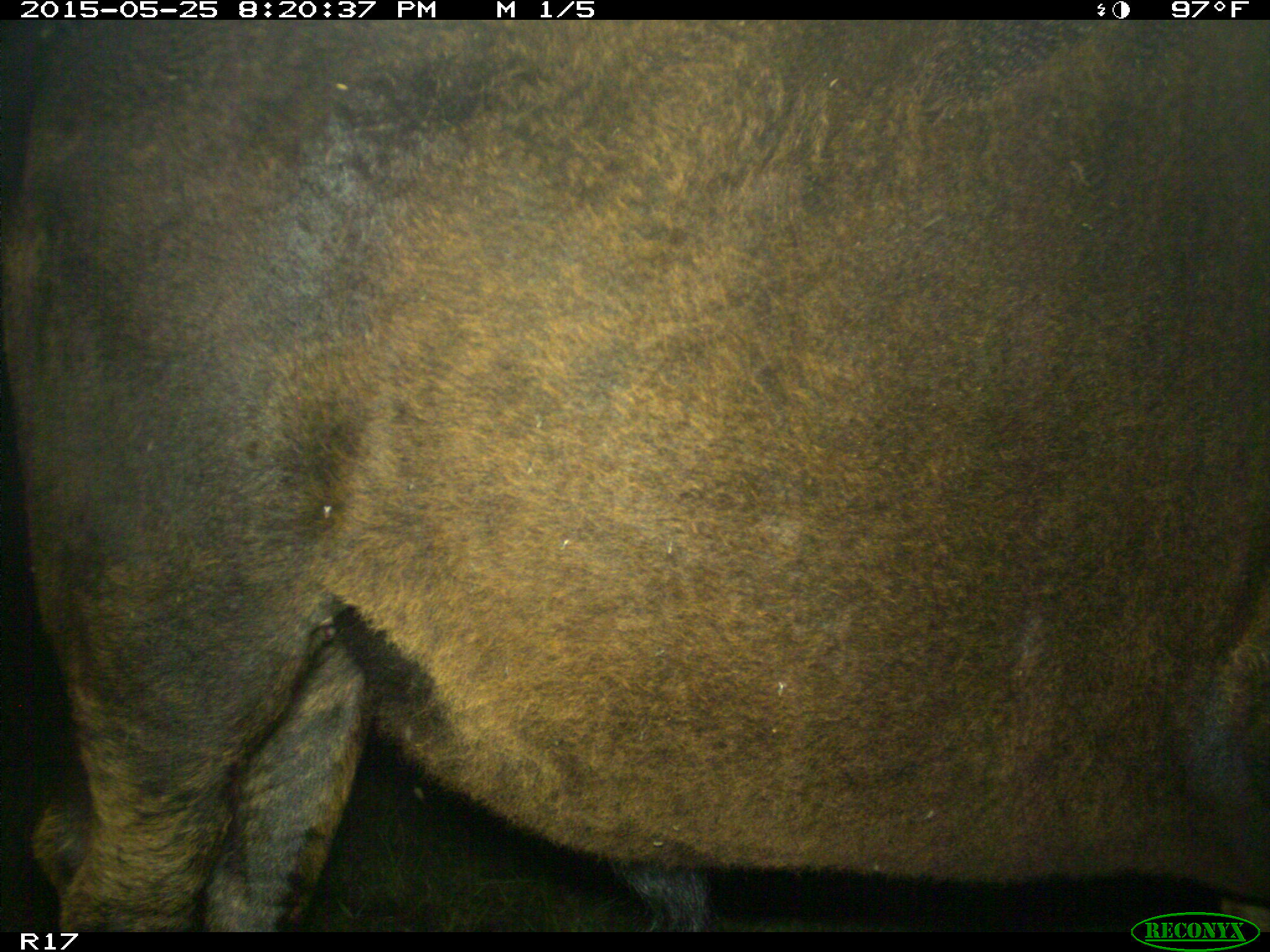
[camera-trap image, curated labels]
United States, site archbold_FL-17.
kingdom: Animalia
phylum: Chordata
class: Mammalia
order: Artiodactyla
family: Bovidae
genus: Bos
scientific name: Bos taurus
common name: domestic cow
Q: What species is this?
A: Bos taurus (domestic cow).